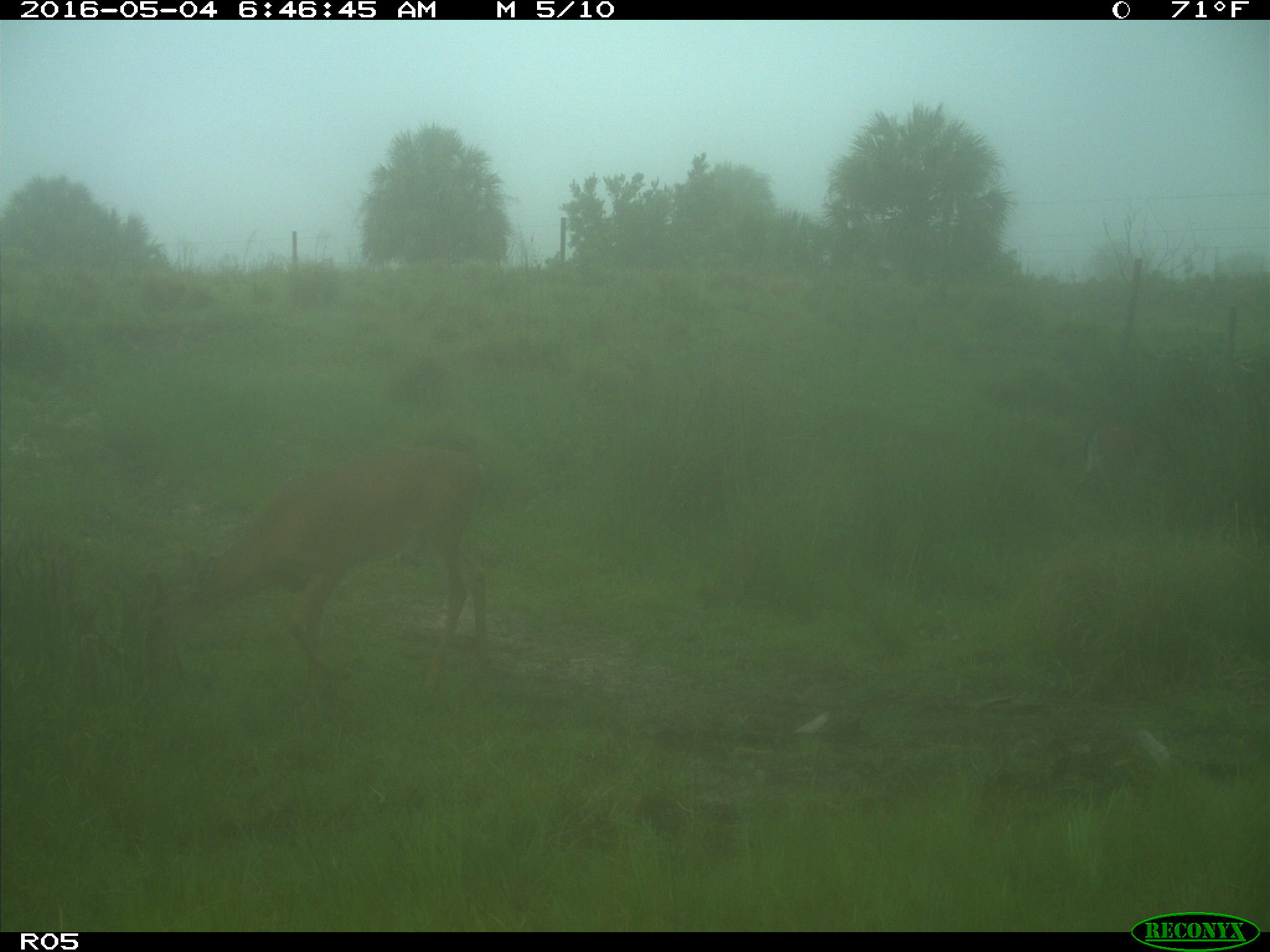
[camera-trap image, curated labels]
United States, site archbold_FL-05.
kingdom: Animalia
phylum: Chordata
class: Mammalia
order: Artiodactyla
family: Cervidae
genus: Odocoileus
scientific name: Odocoileus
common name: deer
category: unidentified deer